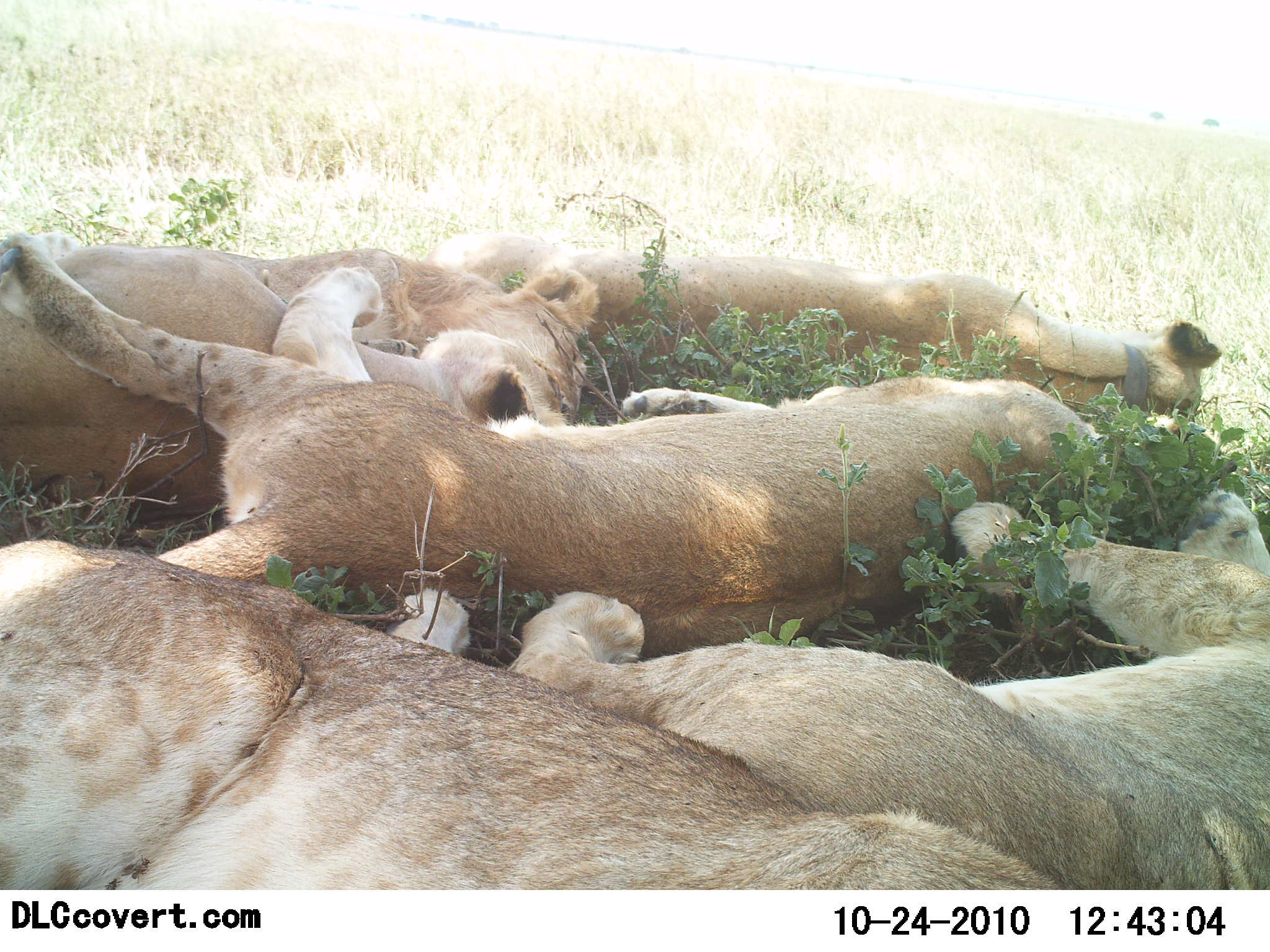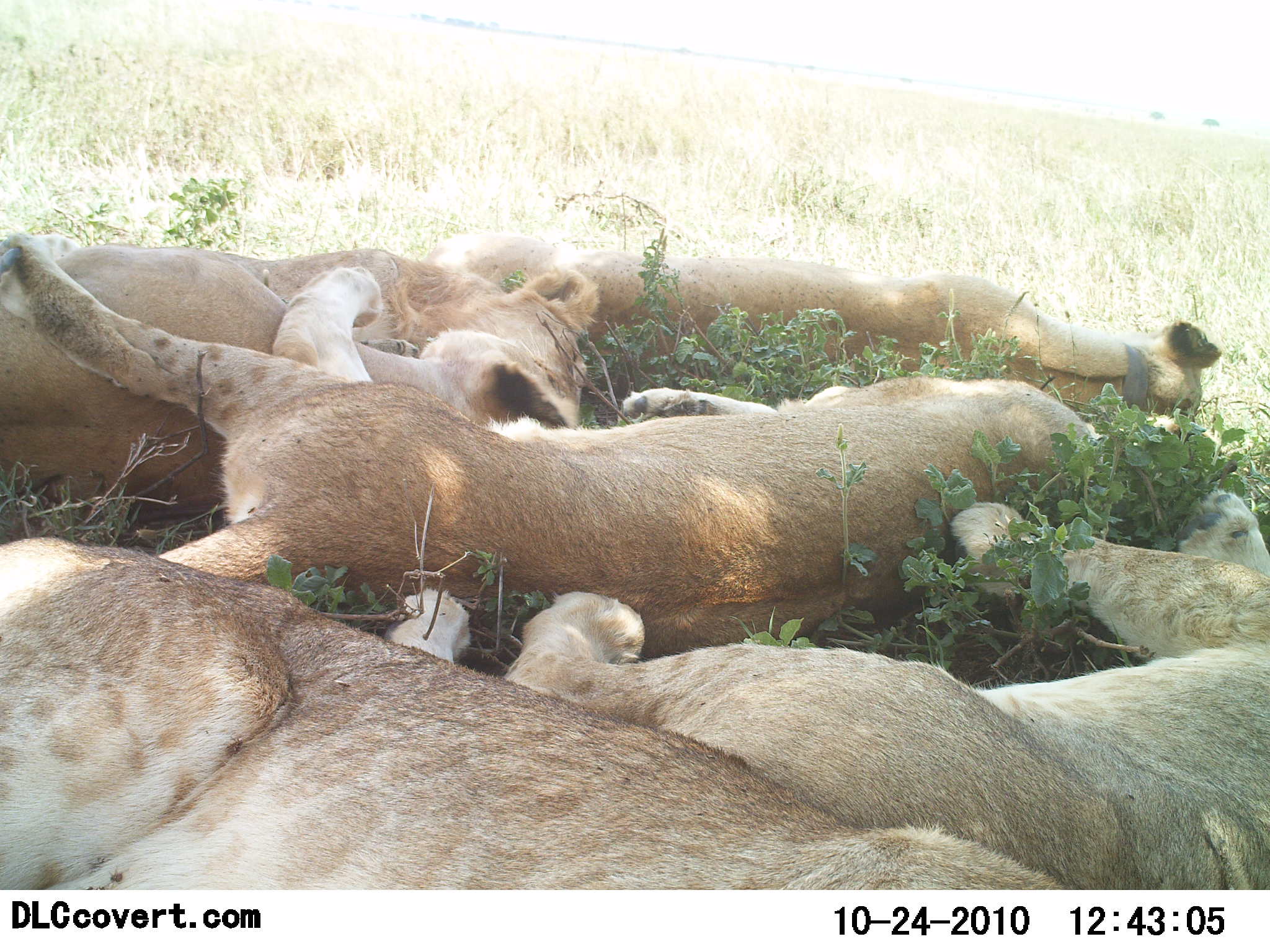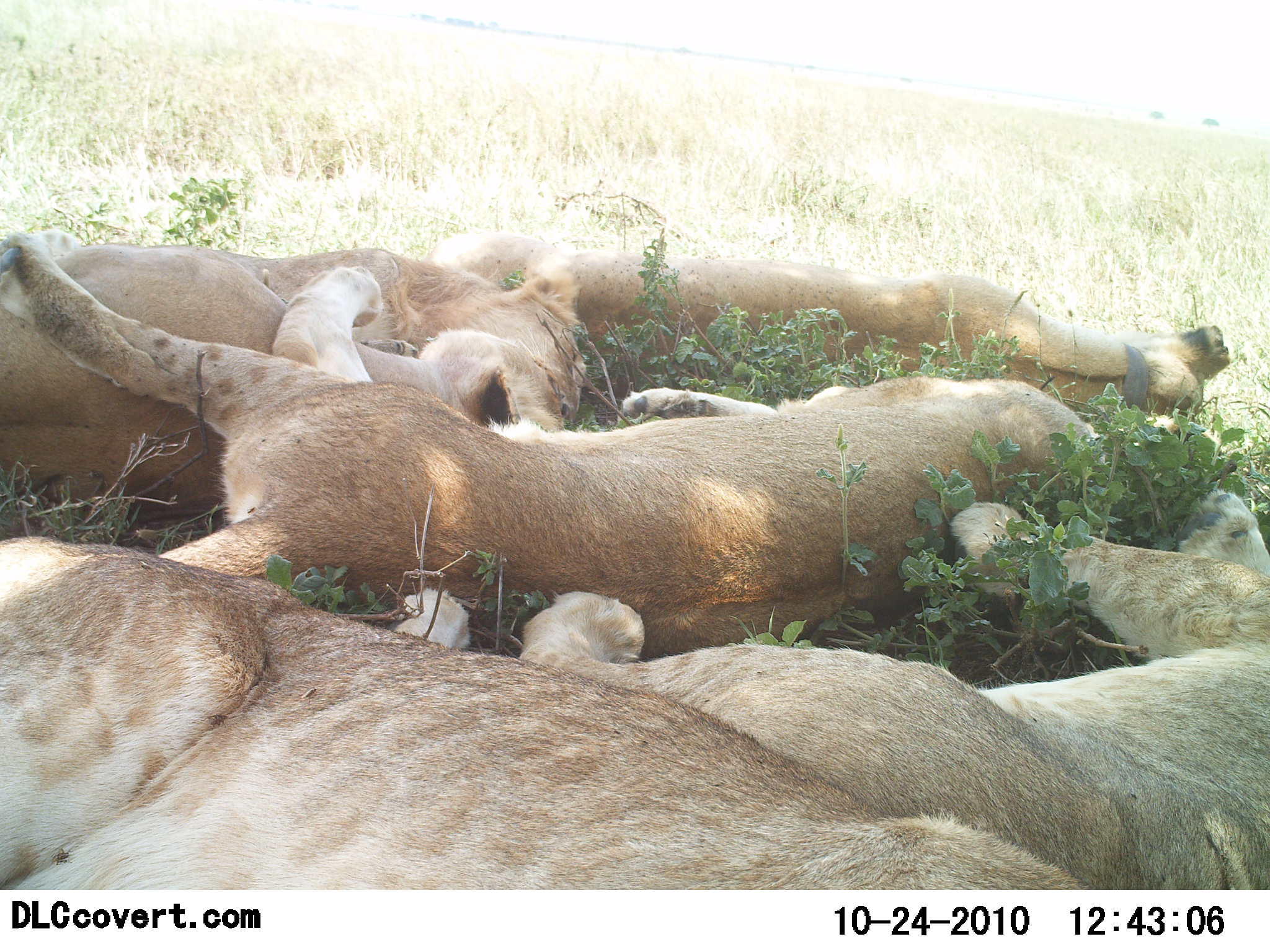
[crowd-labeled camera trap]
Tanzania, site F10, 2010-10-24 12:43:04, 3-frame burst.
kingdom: Animalia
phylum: Chordata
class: Mammalia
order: Carnivora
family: Felidae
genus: Panthera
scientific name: Panthera leo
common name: lion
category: lionfemale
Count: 6.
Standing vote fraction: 0%.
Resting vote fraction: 100%.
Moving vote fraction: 0%.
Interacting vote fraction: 15%.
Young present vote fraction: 38%.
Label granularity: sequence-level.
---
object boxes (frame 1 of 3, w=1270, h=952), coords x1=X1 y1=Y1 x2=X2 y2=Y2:
animal: x1=0 y1=225 x2=1115 y2=616; x1=0 y1=537 x2=1066 y2=892; x1=400 y1=487 x2=1270 y2=892; x1=0 y1=214 x2=603 y2=528; x1=434 y1=216 x2=1227 y2=444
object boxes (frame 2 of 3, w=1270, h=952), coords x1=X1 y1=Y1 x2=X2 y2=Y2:
animal: x1=0 y1=225 x2=1111 y2=644; x1=1 y1=534 x2=1270 y2=890; x1=383 y1=490 x2=1270 y2=891; x1=426 y1=198 x2=1225 y2=445; x1=0 y1=211 x2=602 y2=527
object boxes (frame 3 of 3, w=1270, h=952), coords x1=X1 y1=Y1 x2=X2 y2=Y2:
animal: x1=0 y1=226 x2=1119 y2=648; x1=0 y1=533 x2=1094 y2=891; x1=386 y1=490 x2=1270 y2=889; x1=0 y1=218 x2=589 y2=536; x1=421 y1=225 x2=1238 y2=450